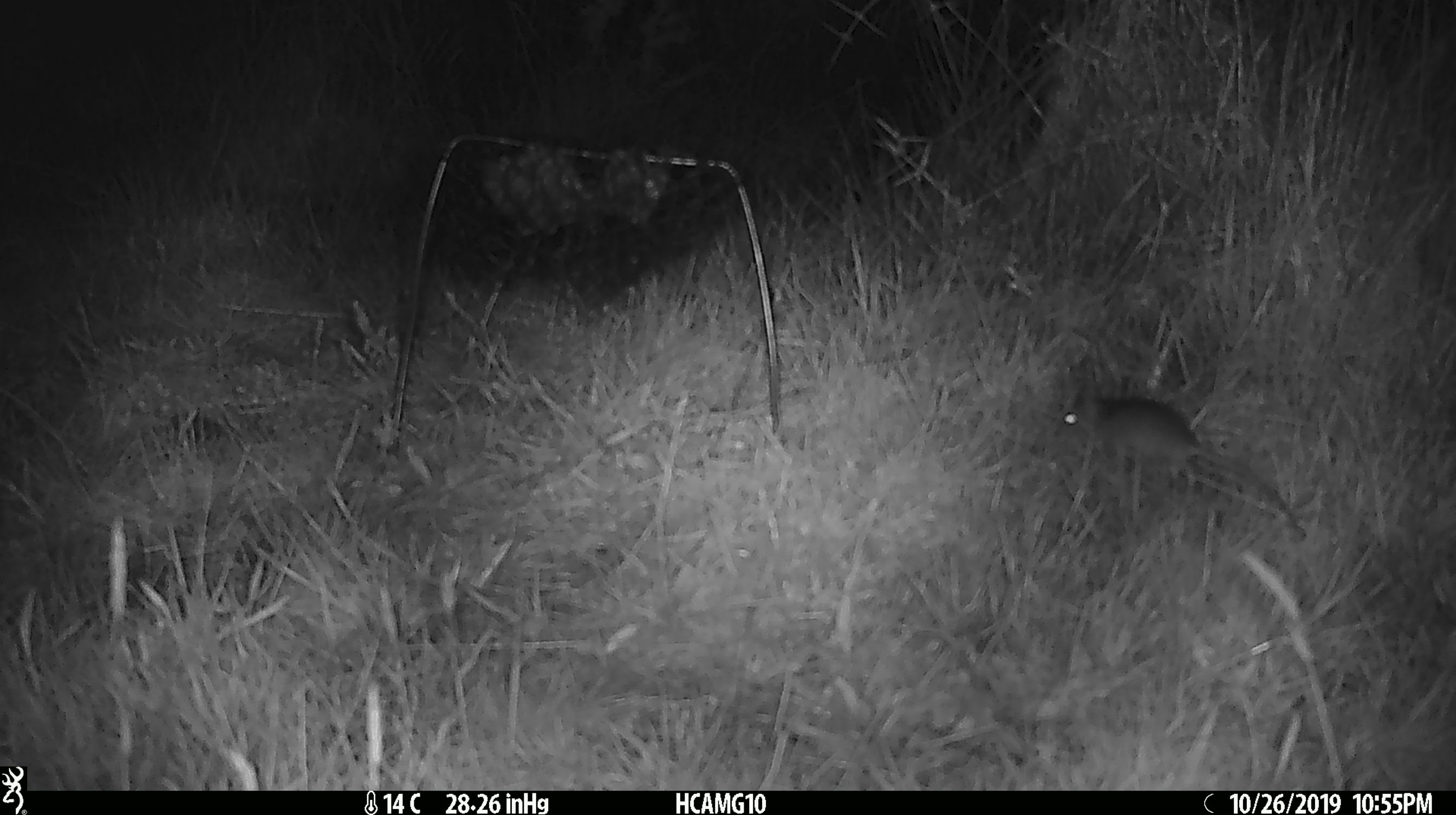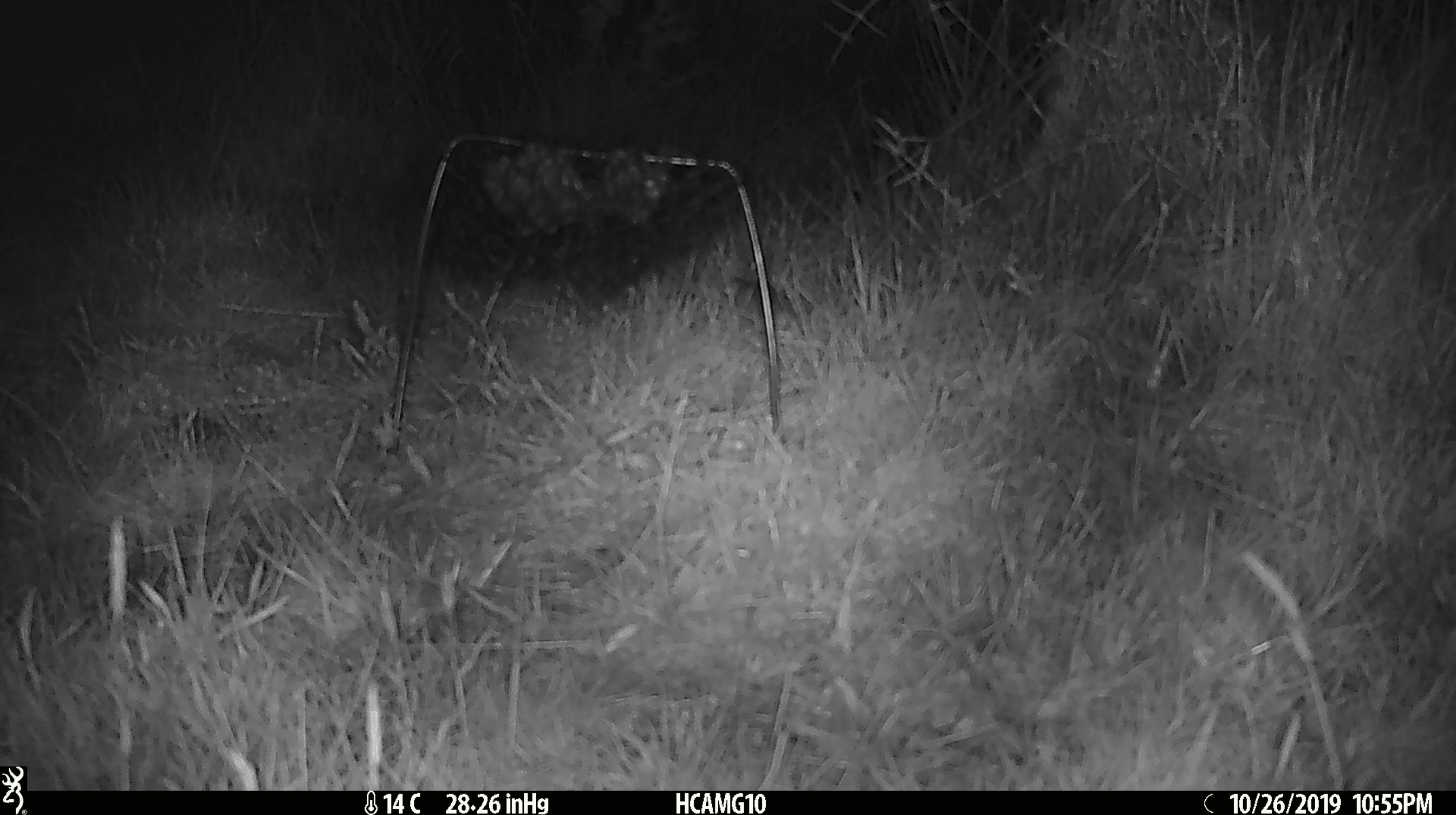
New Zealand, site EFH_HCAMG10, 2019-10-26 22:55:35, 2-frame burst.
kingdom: Animalia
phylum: Chordata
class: Mammalia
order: Rodentia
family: Muridae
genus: Mus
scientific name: Mus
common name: mouse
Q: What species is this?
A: Mouse (Mus).